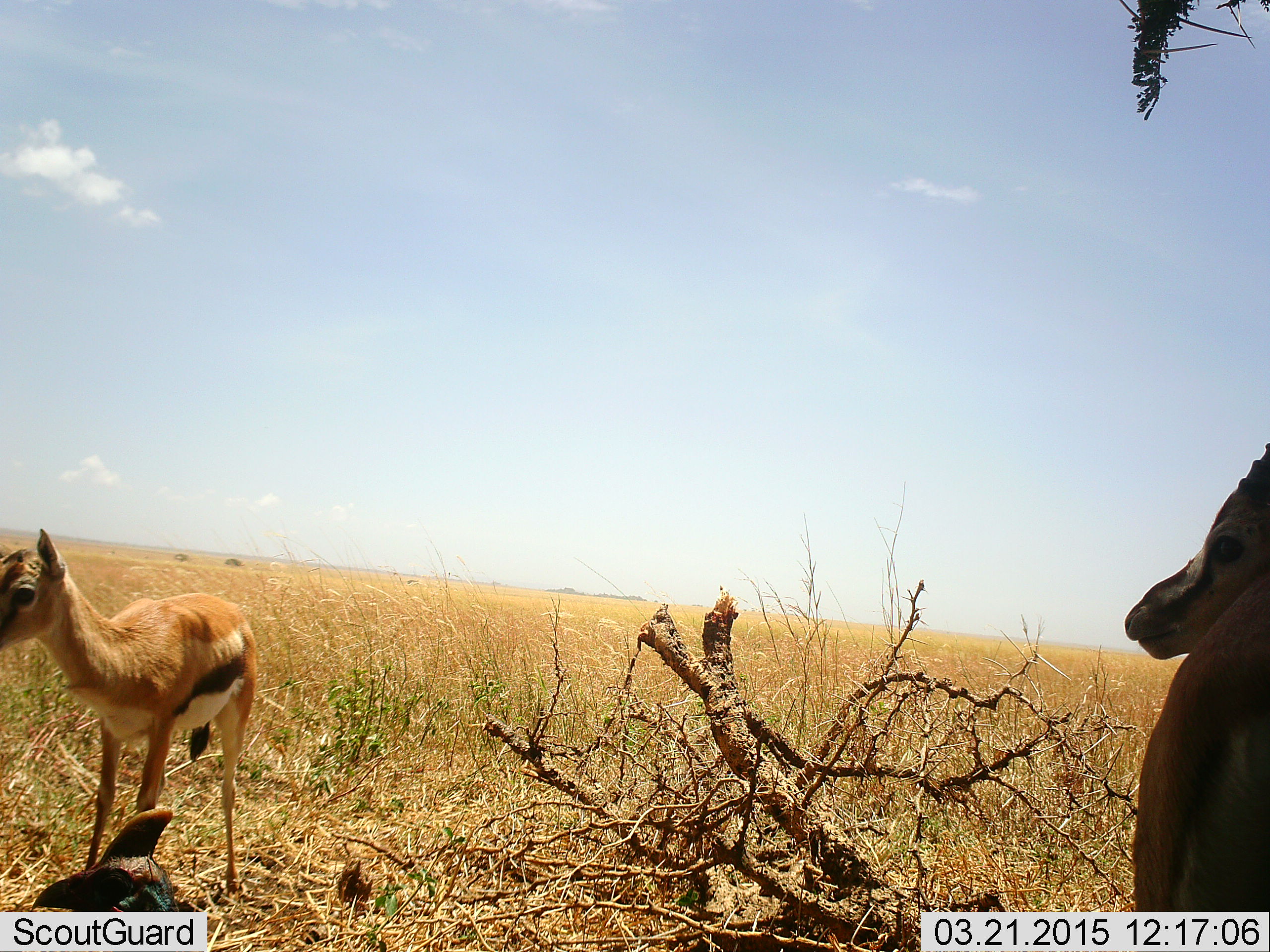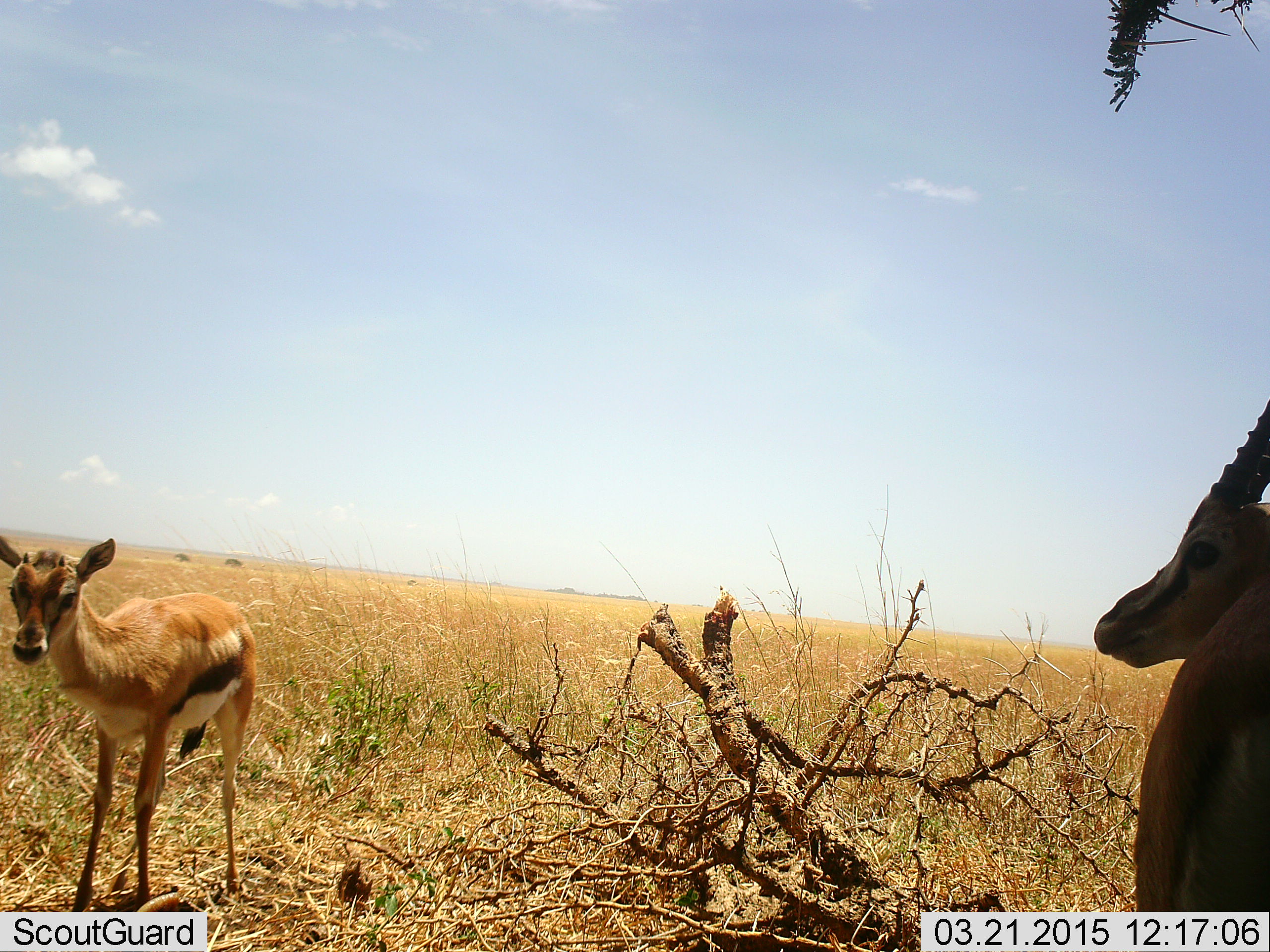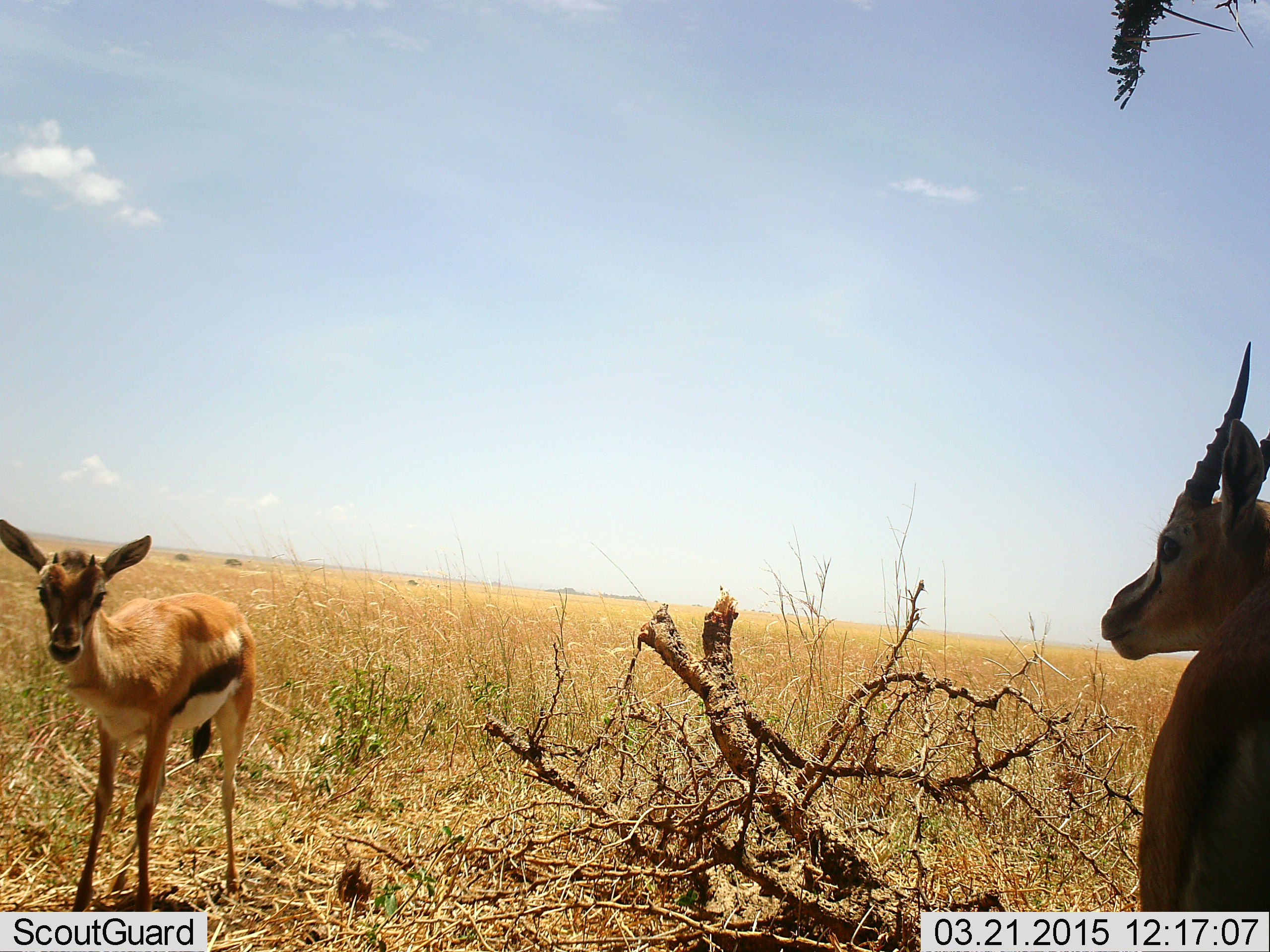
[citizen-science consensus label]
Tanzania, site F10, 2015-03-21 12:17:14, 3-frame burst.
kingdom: Animalia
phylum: Chordata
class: Mammalia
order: Artiodactyla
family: Bovidae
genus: Eudorcas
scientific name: Eudorcas thomsonii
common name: thomson's gazelle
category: gazellethomsons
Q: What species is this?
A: Gazellethomsons (thomson's gazelle) (Eudorcas thomsonii).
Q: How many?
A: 3.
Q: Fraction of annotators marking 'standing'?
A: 100%.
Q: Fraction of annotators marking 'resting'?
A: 20%.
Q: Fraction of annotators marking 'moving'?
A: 10%.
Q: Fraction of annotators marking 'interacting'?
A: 0%.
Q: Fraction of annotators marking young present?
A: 50%.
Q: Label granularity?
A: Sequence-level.